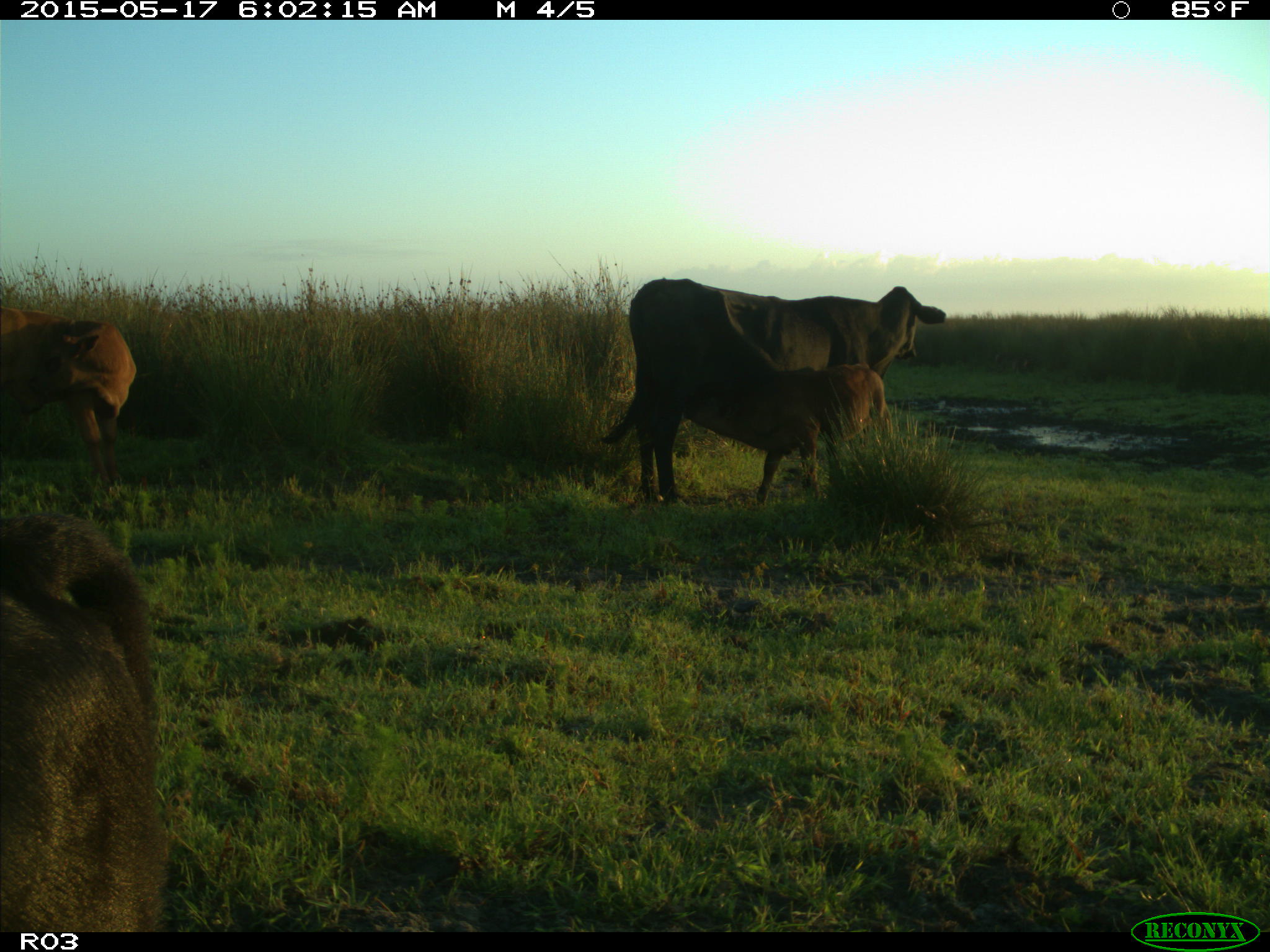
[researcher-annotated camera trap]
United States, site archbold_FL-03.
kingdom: Animalia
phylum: Chordata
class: Mammalia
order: Artiodactyla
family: Bovidae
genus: Bos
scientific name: Bos taurus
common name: domestic cow